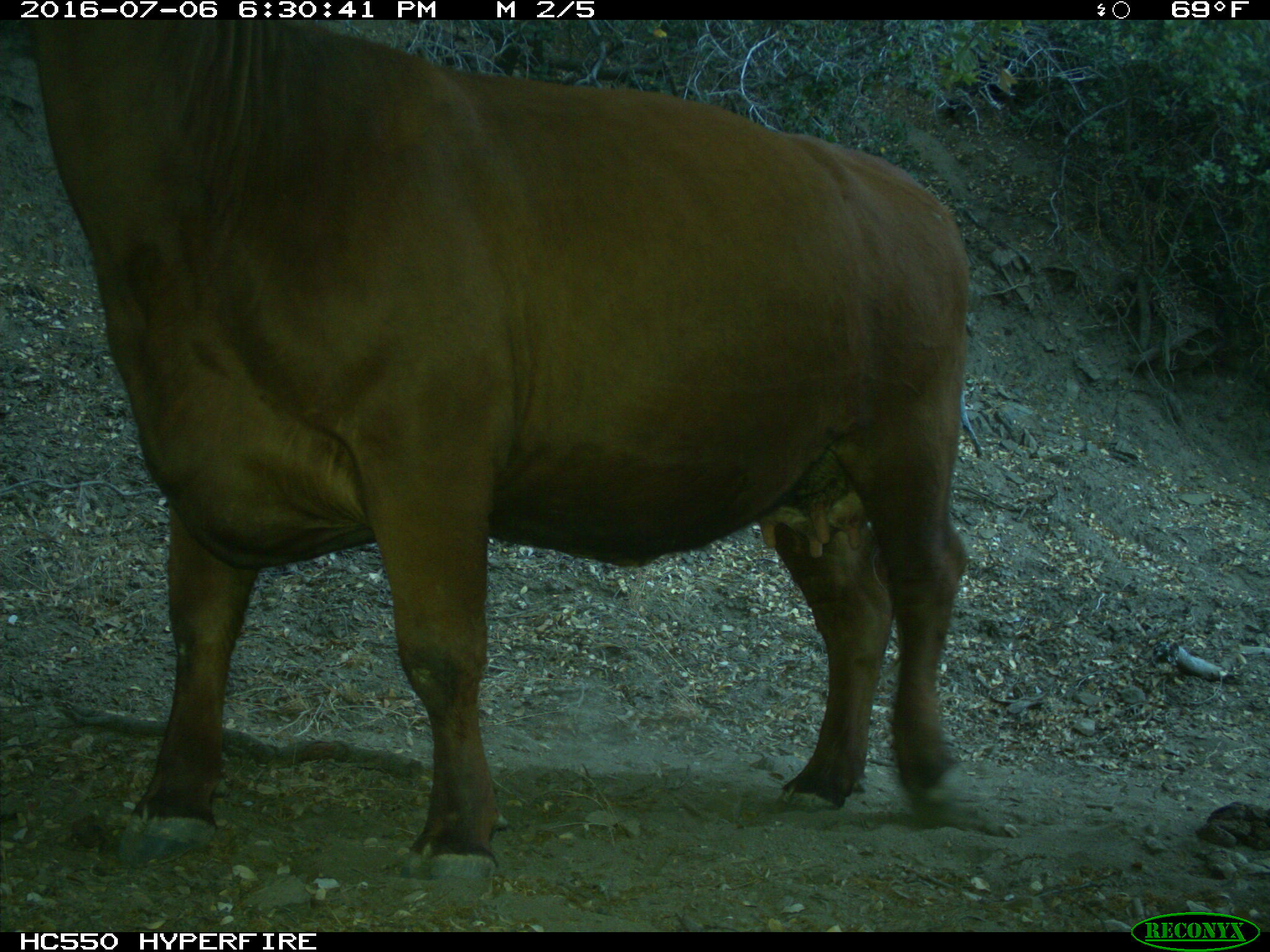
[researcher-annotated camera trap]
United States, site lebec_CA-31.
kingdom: Animalia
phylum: Chordata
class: Mammalia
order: Artiodactyla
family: Bovidae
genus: Bos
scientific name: Bos taurus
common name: domestic cow